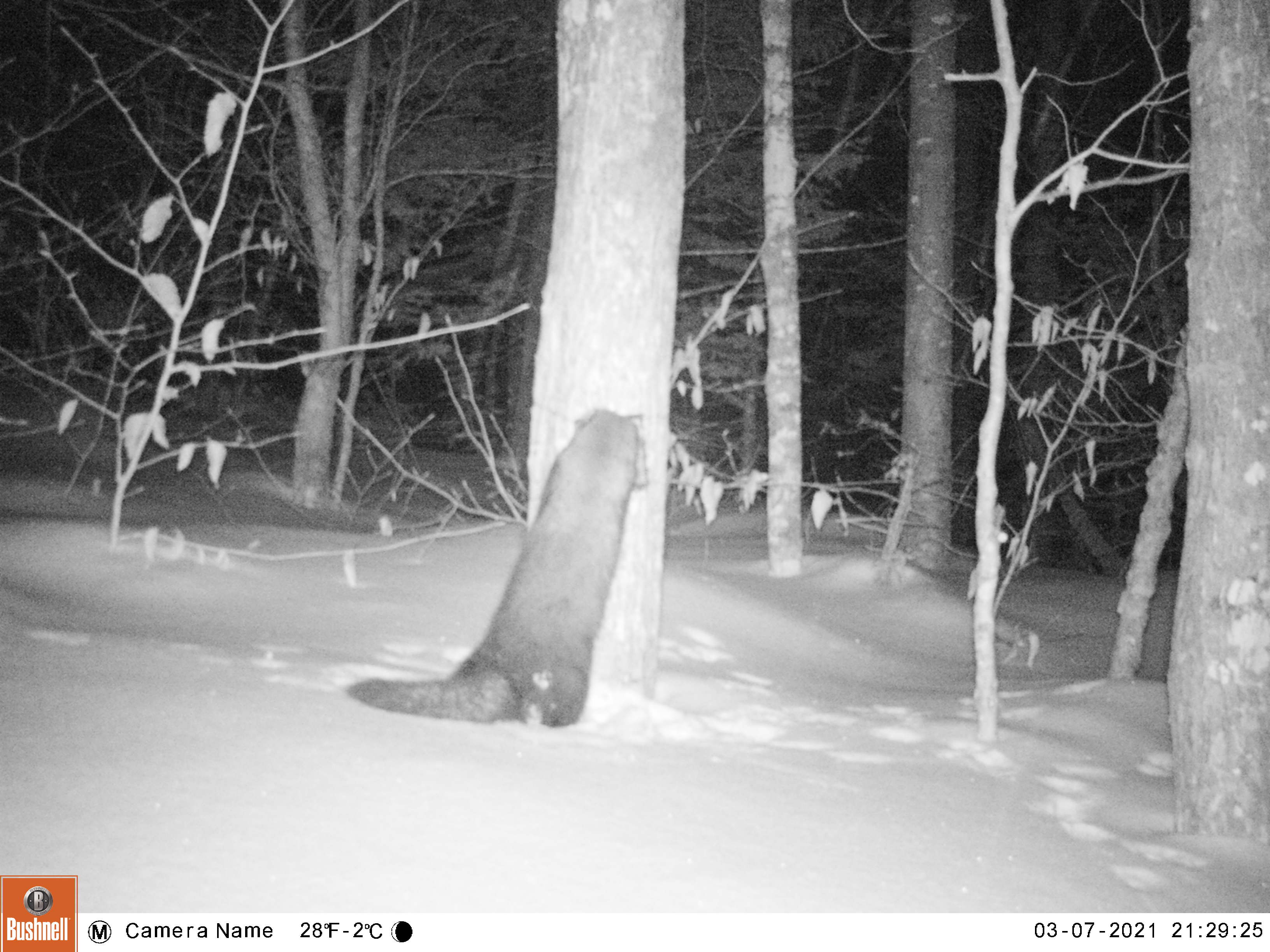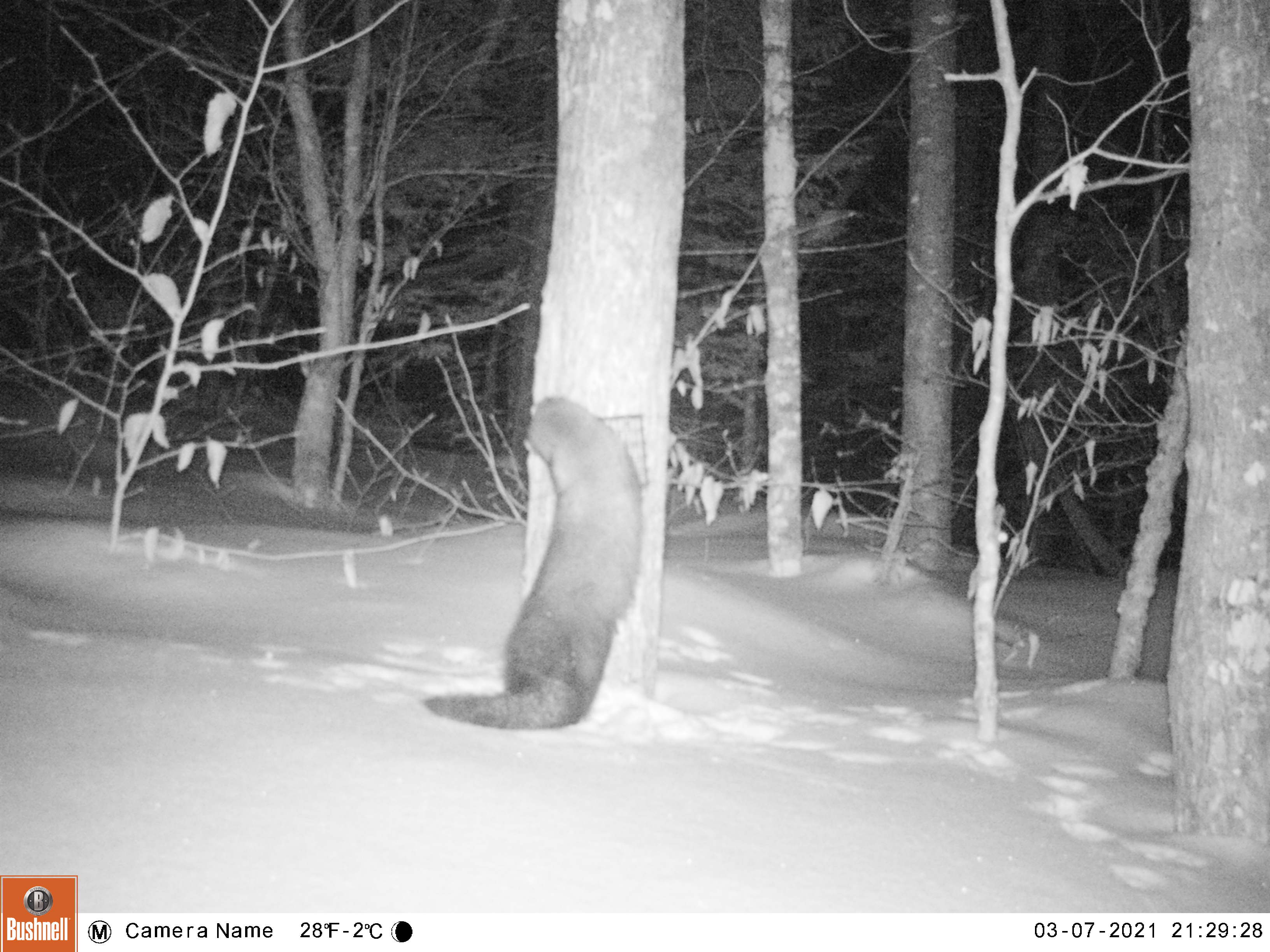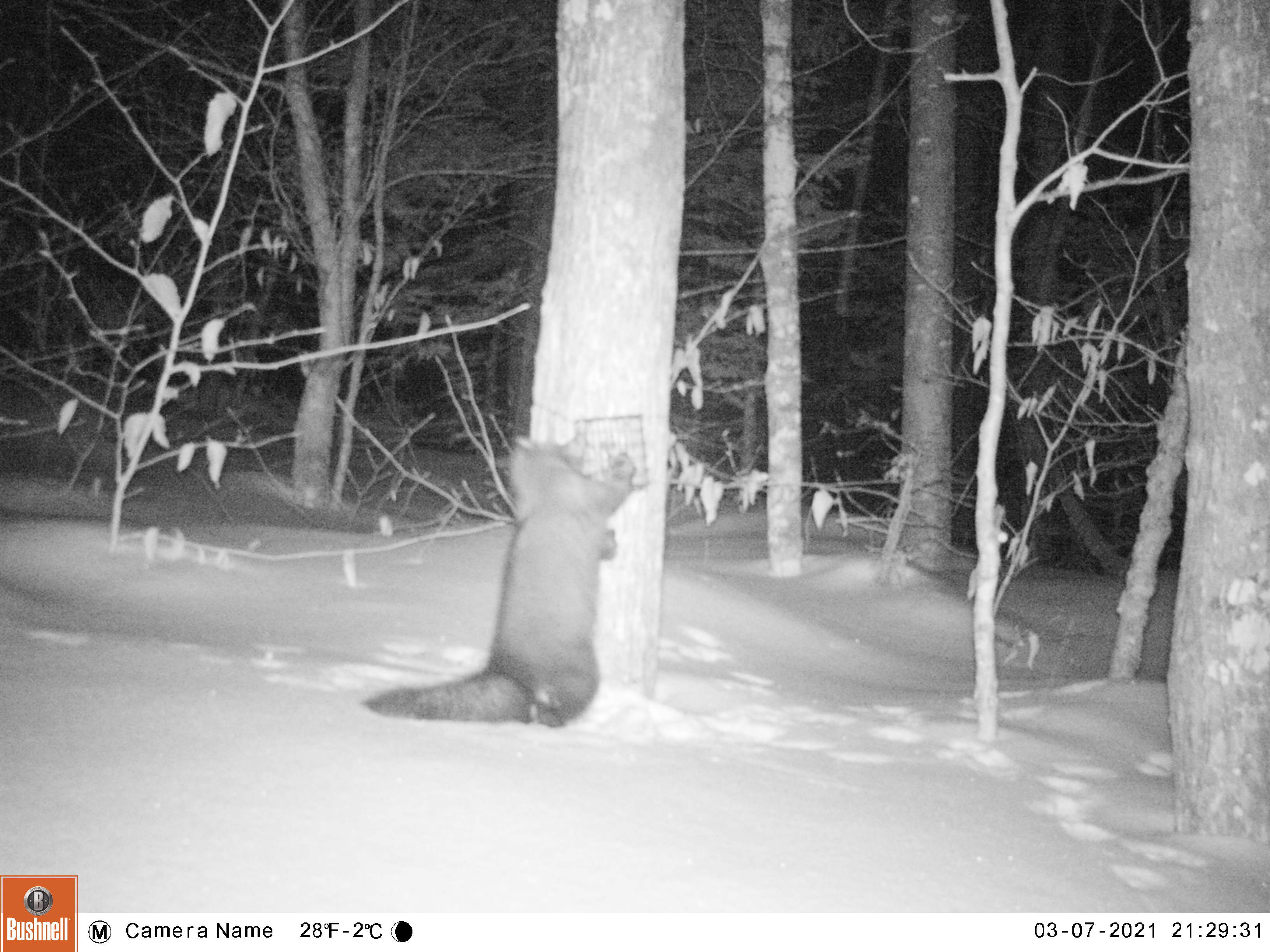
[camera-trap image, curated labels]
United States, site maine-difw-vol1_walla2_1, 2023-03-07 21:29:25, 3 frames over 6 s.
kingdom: Animalia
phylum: Chordata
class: Mammalia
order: Carnivora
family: Mustelidae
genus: Pekania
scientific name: Pekania pennanti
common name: fisher